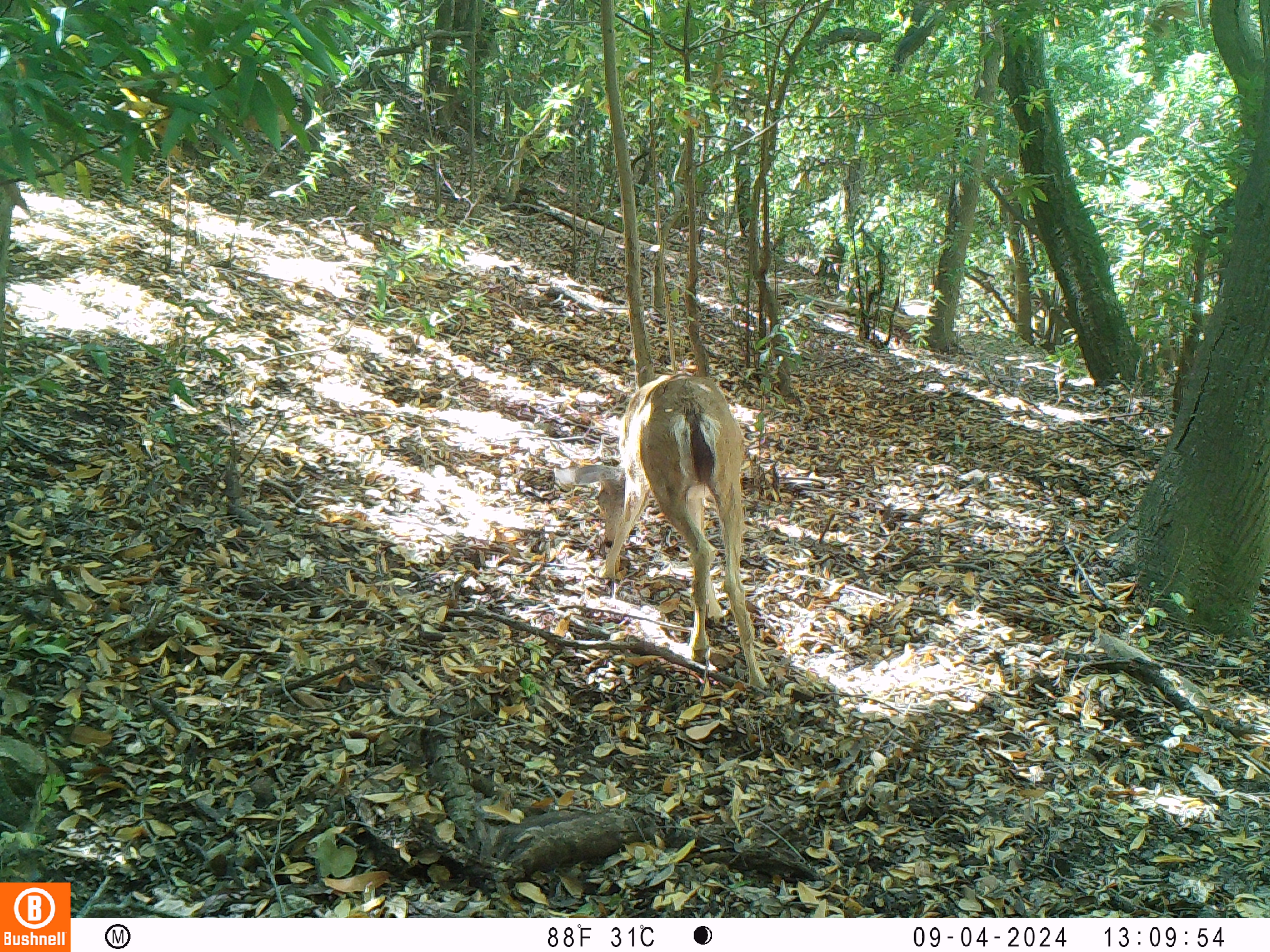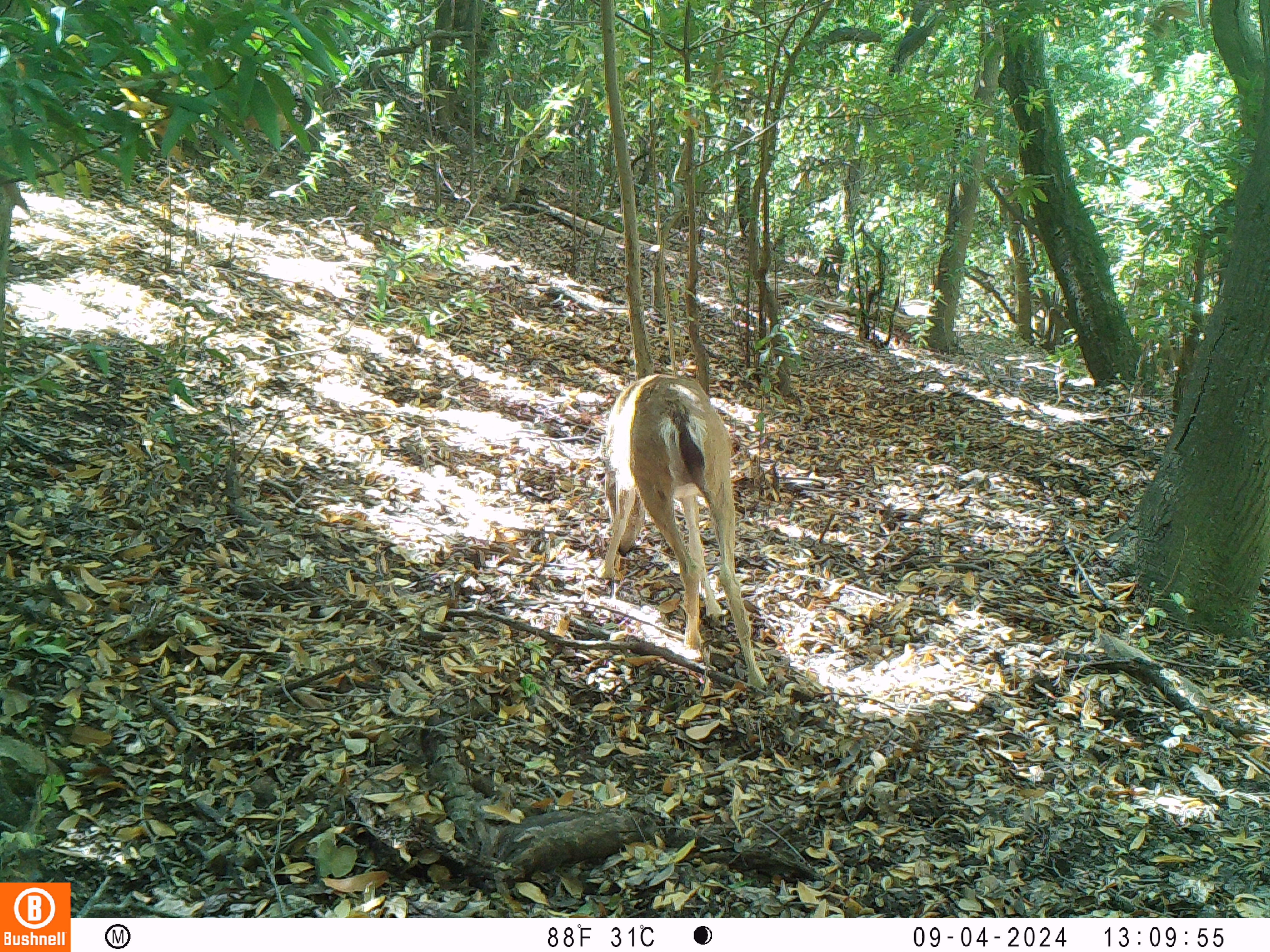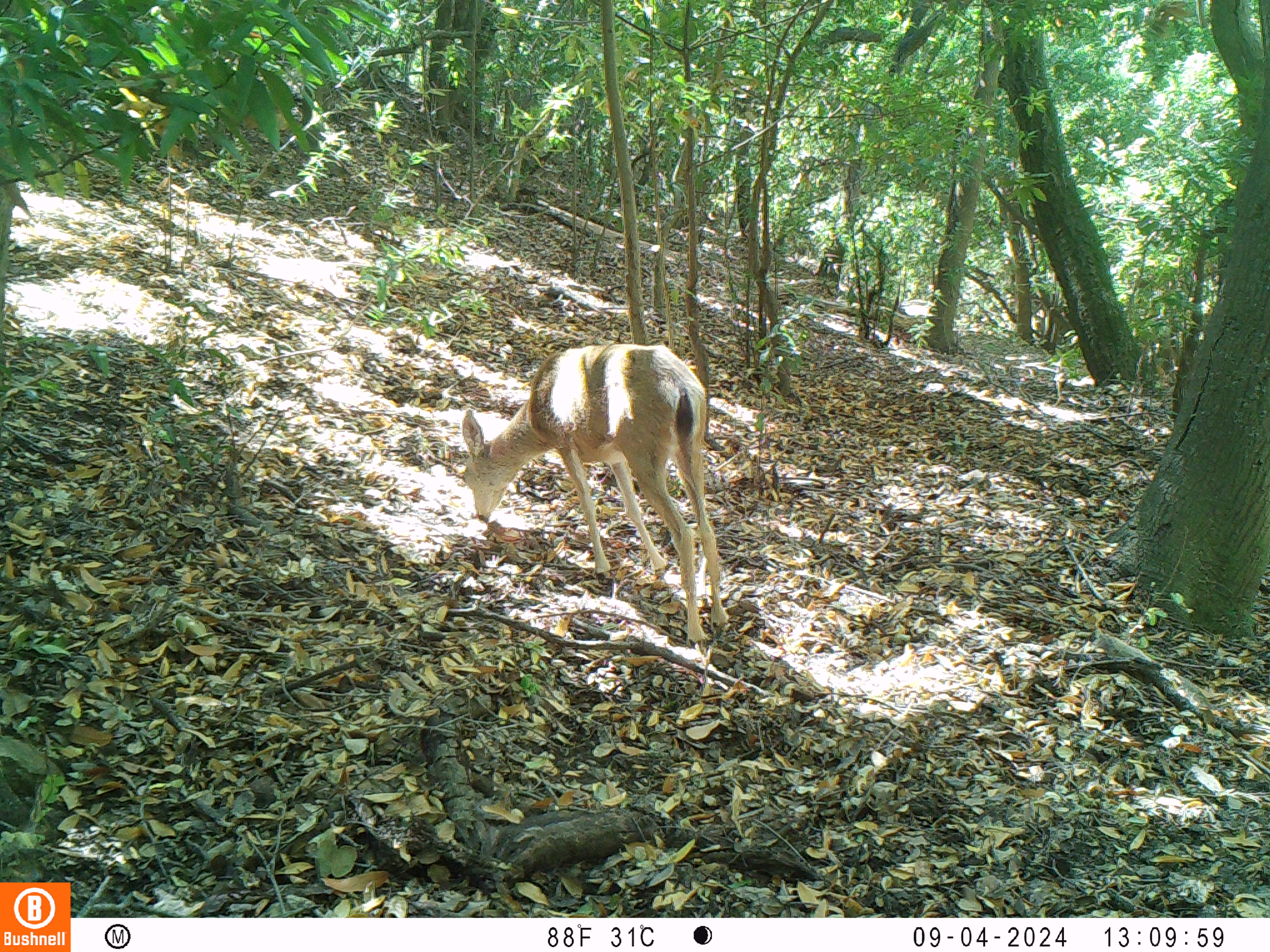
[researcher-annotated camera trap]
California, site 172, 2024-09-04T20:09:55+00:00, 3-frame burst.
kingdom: Animalia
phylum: Chordata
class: Mammalia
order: Artiodactyla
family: Cervidae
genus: Odocoileus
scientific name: Odocoileus hemionus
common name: mule deer